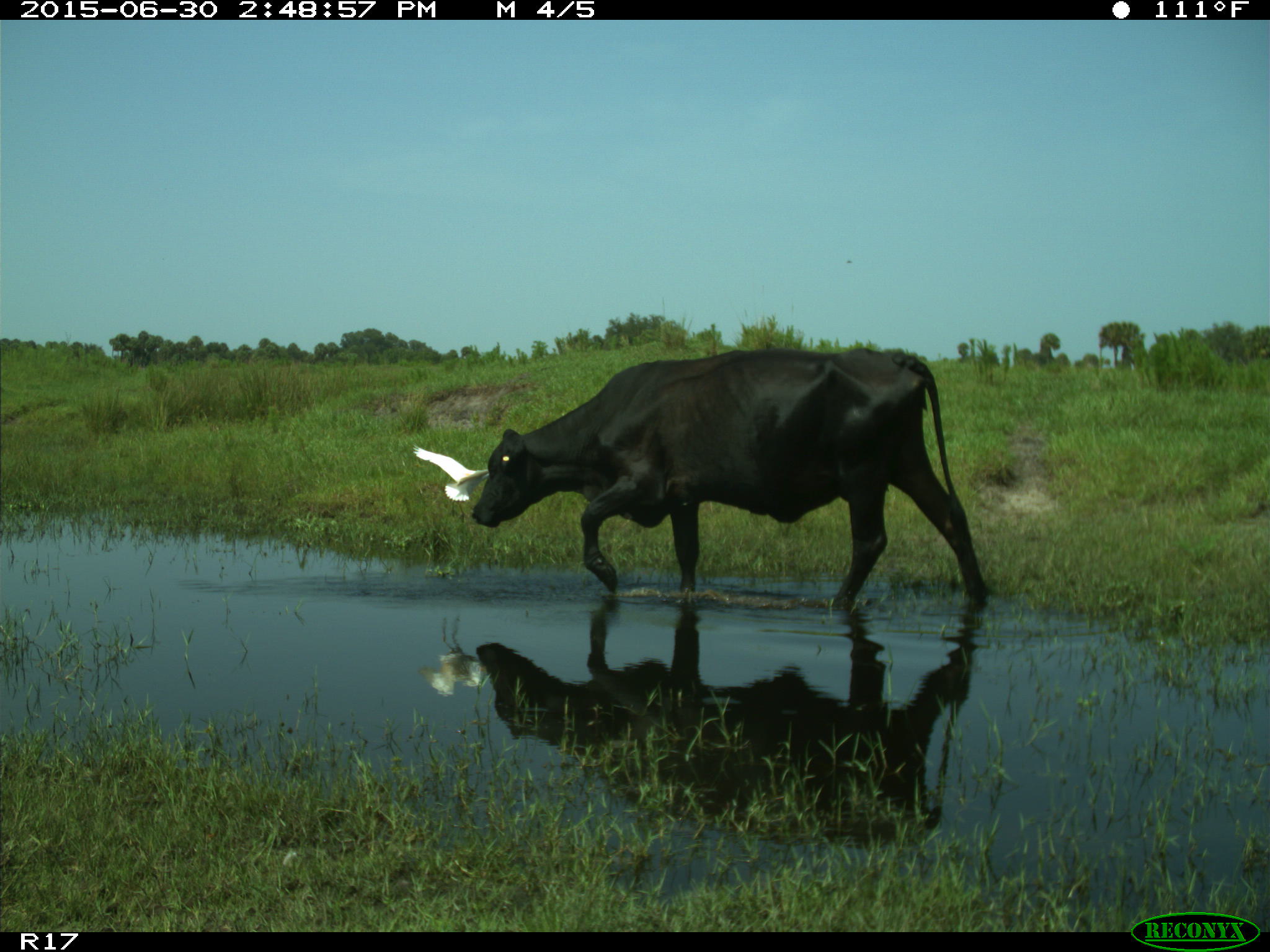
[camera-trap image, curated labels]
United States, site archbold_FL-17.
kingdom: Animalia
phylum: Chordata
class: Mammalia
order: Artiodactyla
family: Bovidae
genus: Bos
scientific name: Bos taurus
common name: domestic cow